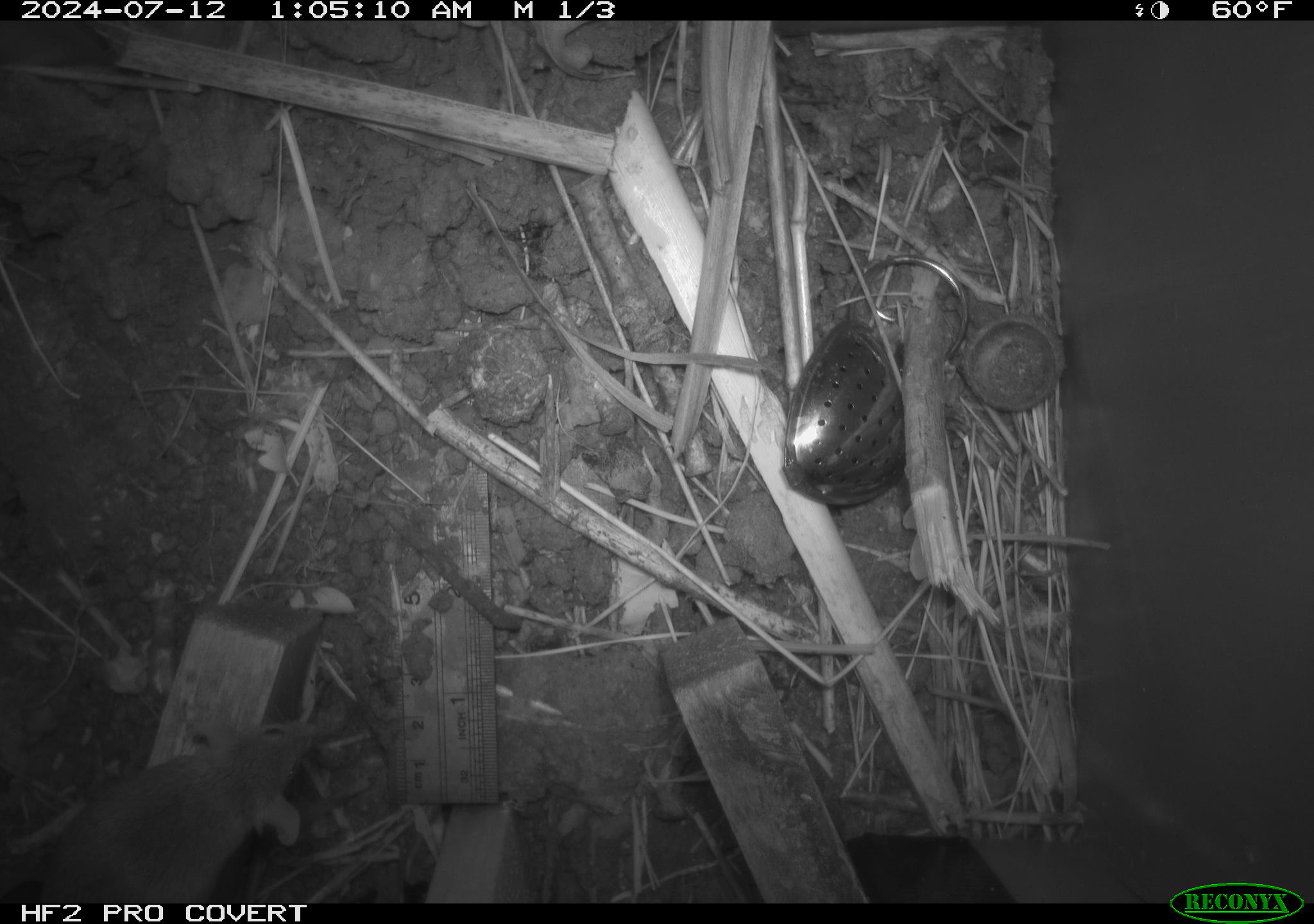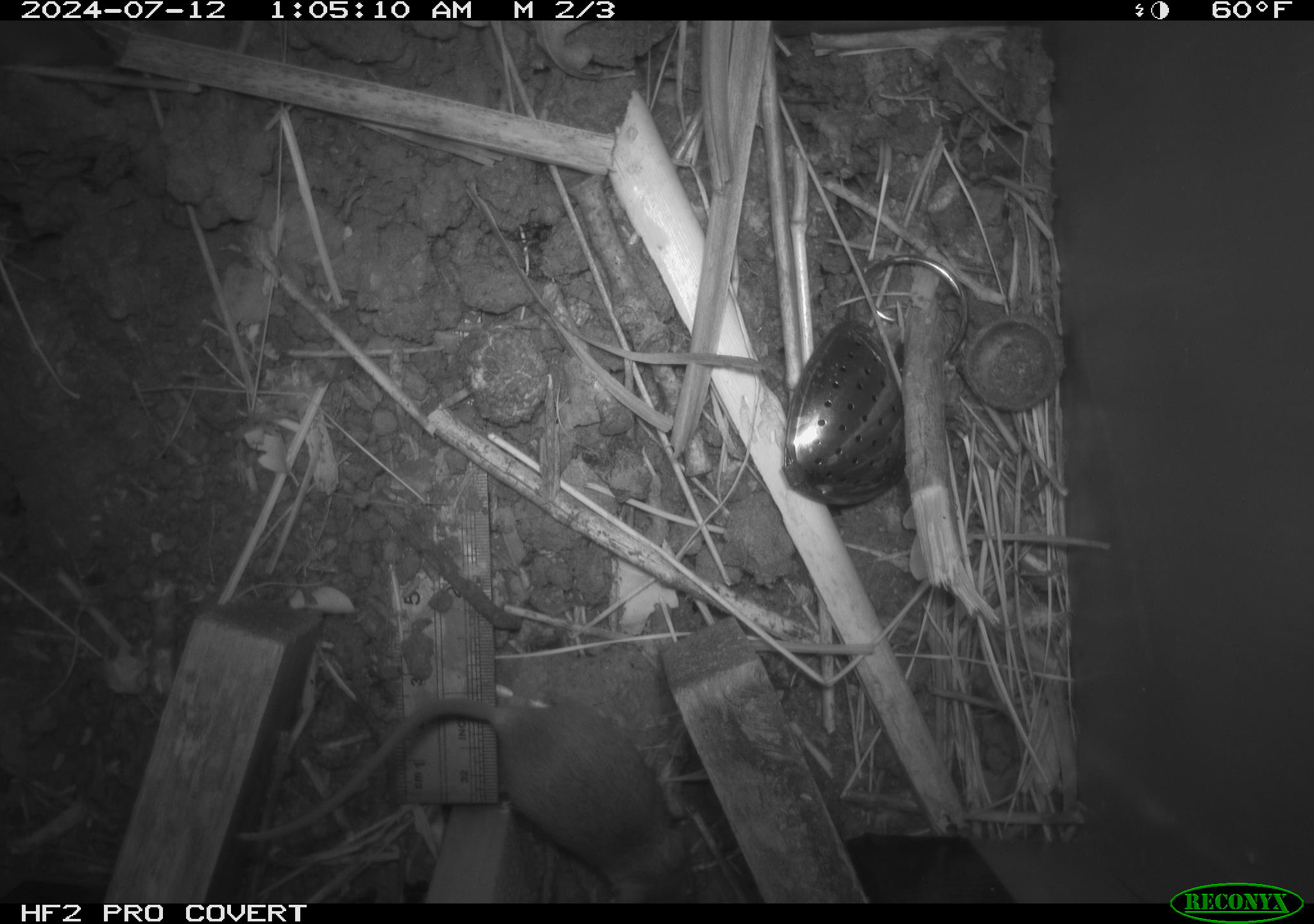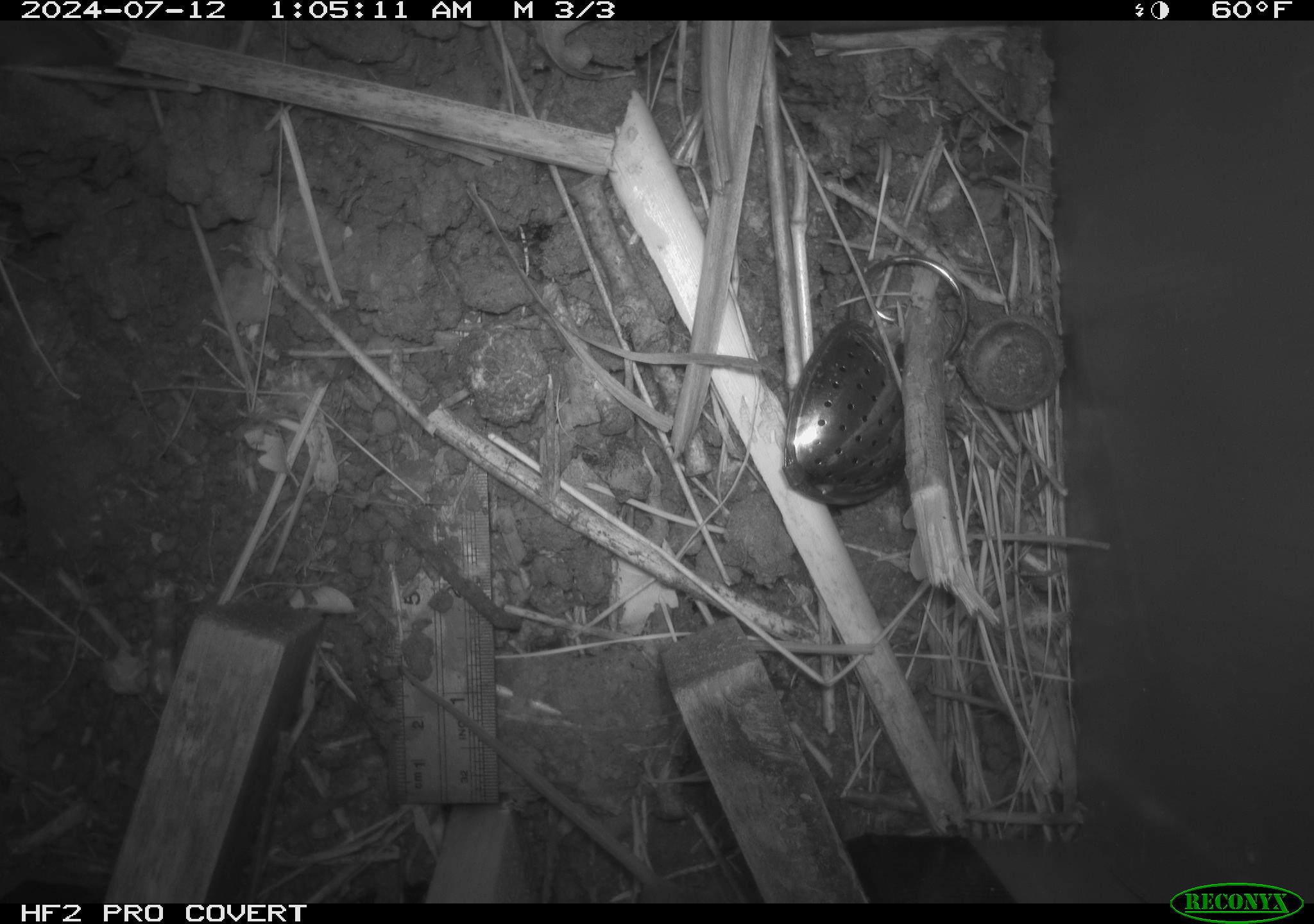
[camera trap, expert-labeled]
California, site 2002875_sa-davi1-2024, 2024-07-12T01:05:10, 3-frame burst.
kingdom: Animalia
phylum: Chordata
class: Mammalia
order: Rodentia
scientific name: Rodentia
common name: mouse species